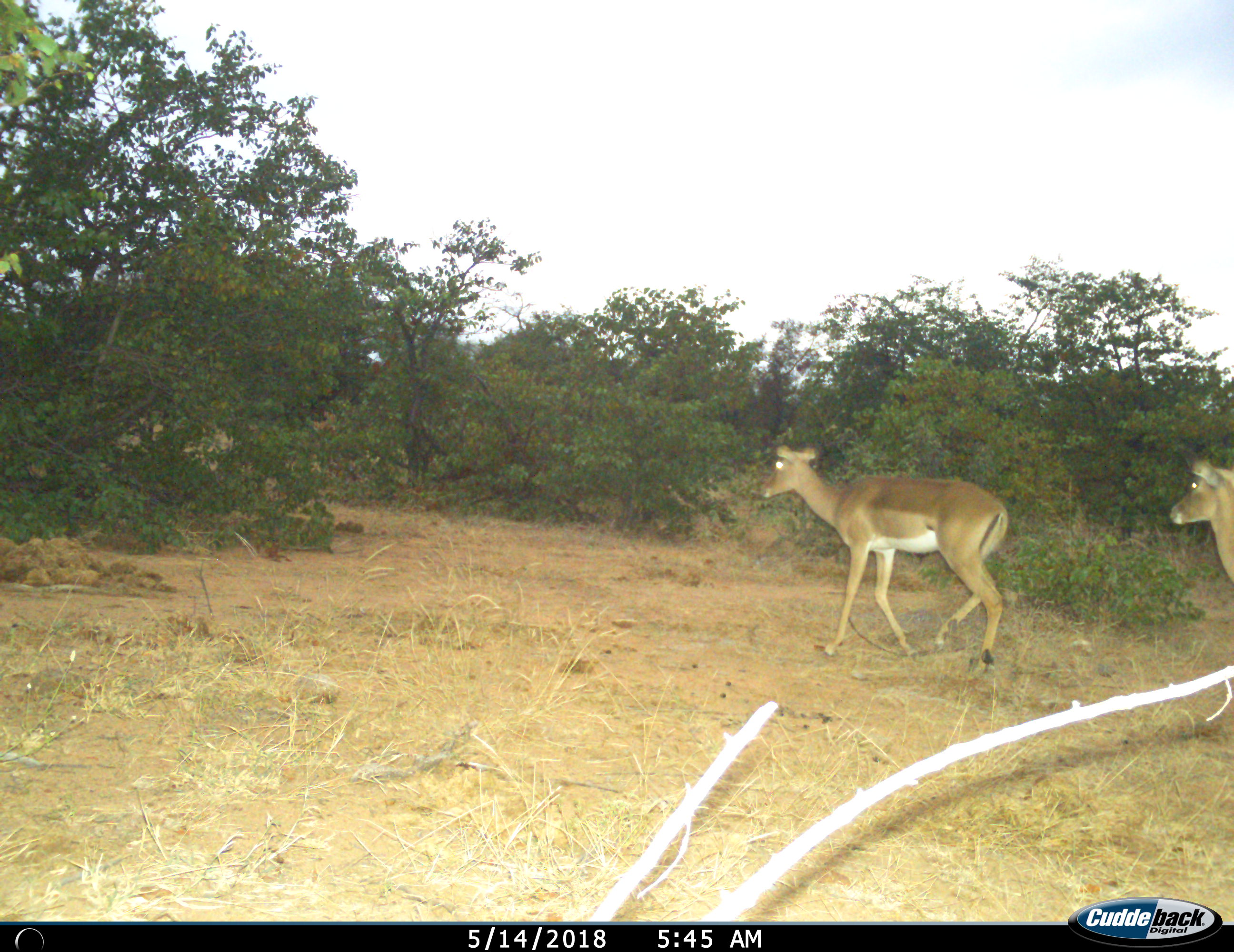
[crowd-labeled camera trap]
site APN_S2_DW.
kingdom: Animalia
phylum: Chordata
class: Mammalia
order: Artiodactyla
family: Bovidae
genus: Aepyceros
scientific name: Aepyceros melampus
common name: impala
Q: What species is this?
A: Impala (Aepyceros melampus).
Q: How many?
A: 2.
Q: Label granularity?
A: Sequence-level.